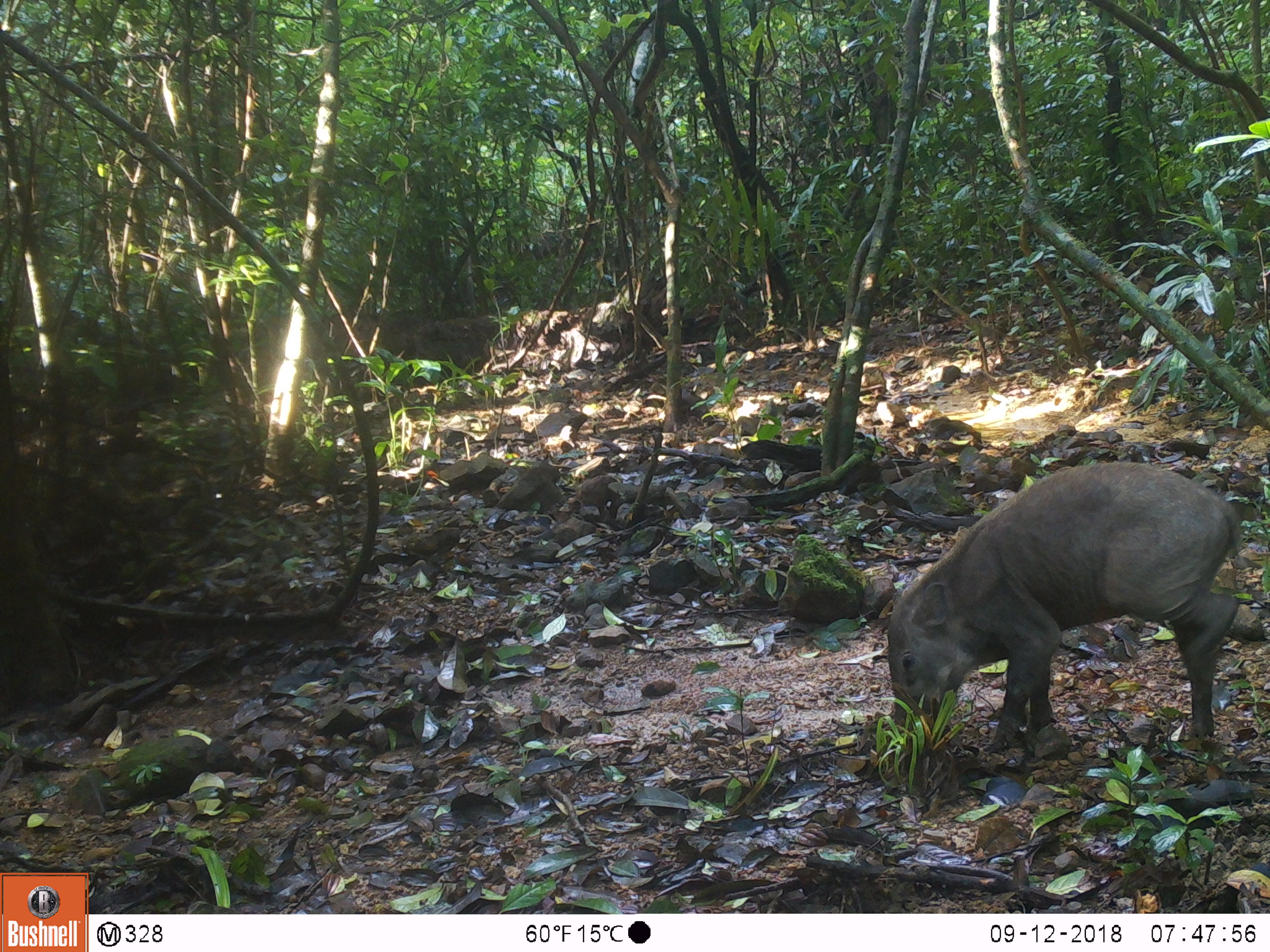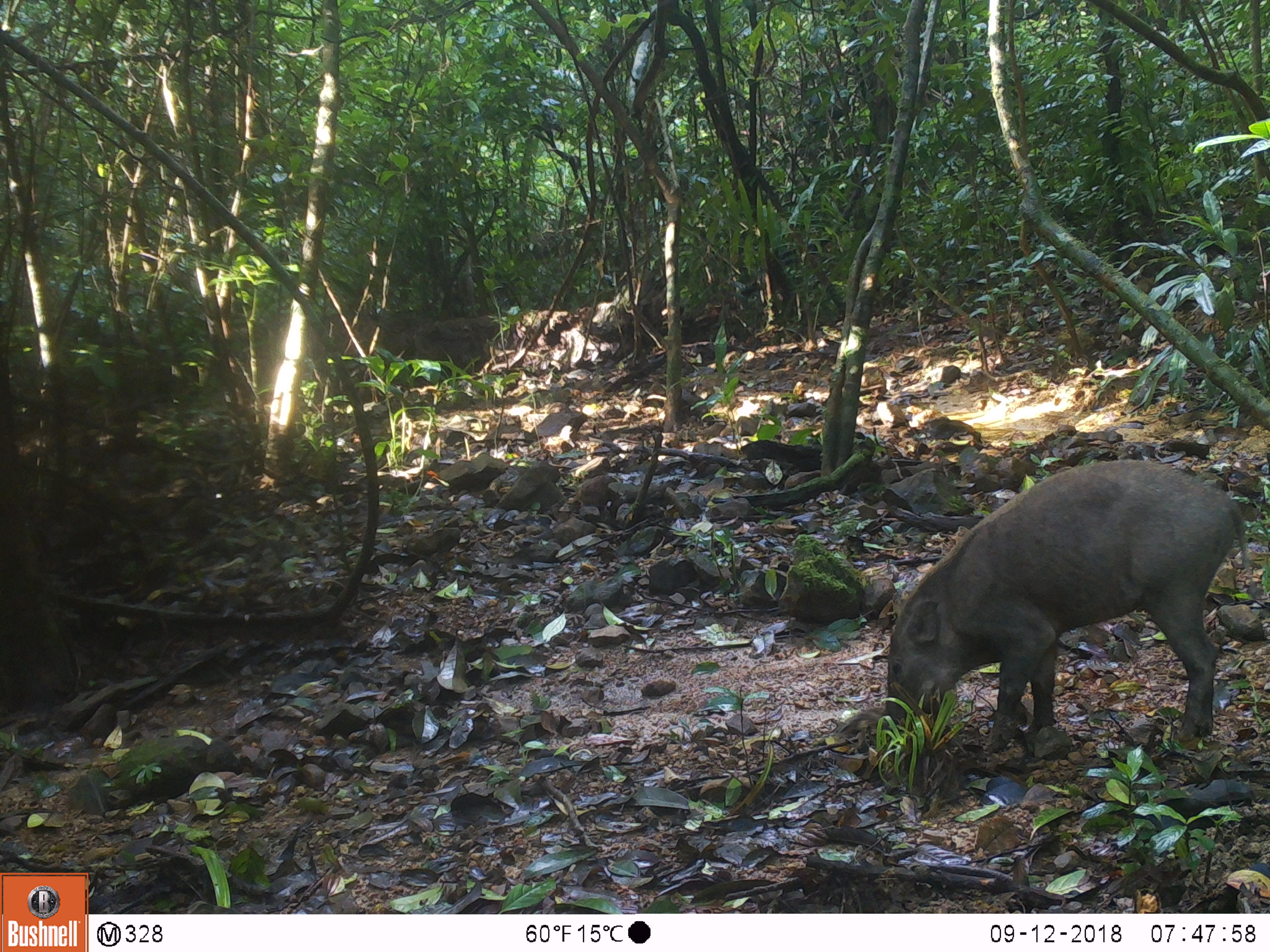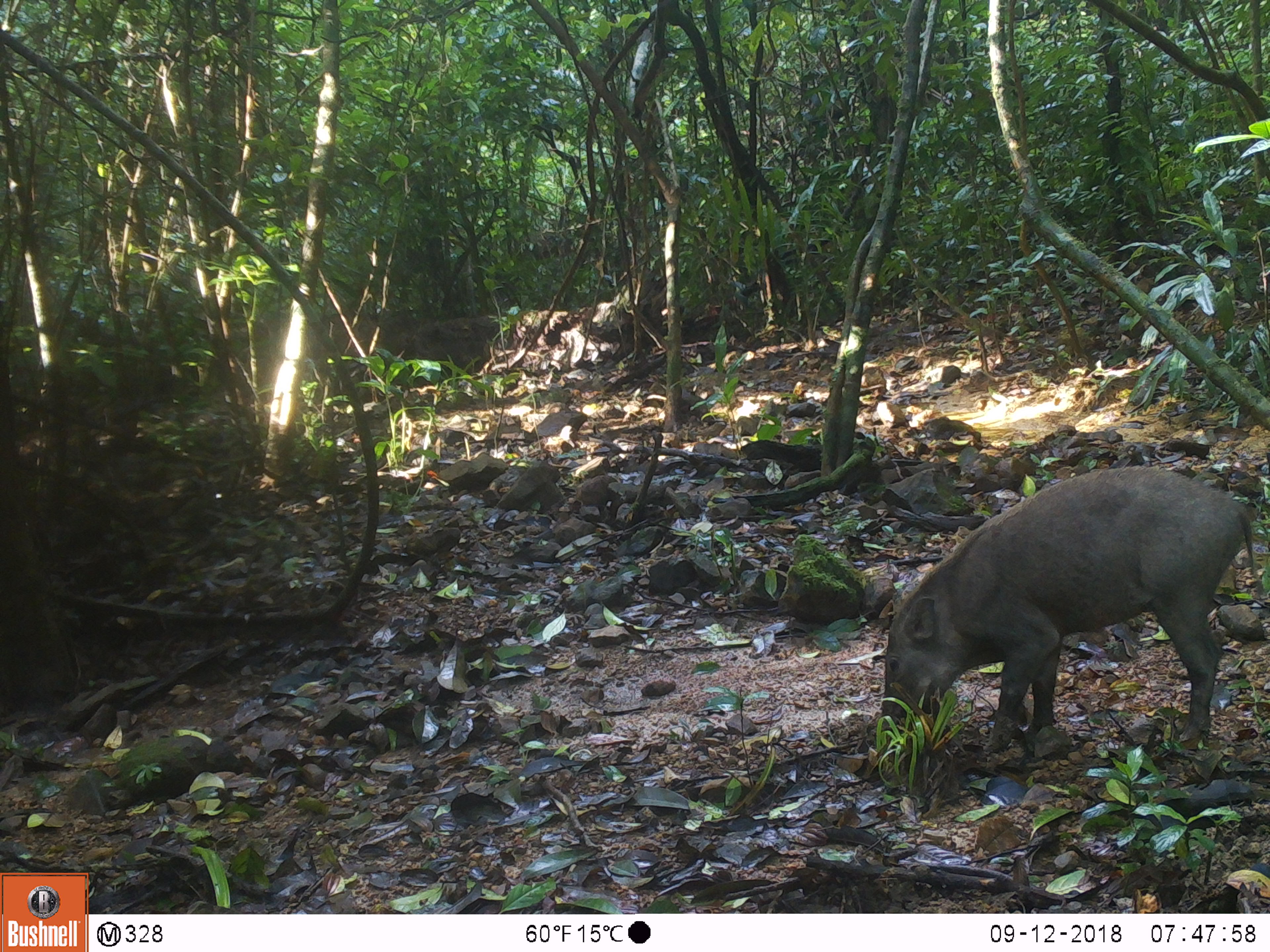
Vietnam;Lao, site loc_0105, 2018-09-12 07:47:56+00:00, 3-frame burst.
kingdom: Animalia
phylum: Chordata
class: Mammalia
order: Artiodactyla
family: Suidae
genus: Sus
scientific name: Sus scrofa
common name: eurasian wild pig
Eurasian wild pig (Sus scrofa). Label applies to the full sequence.